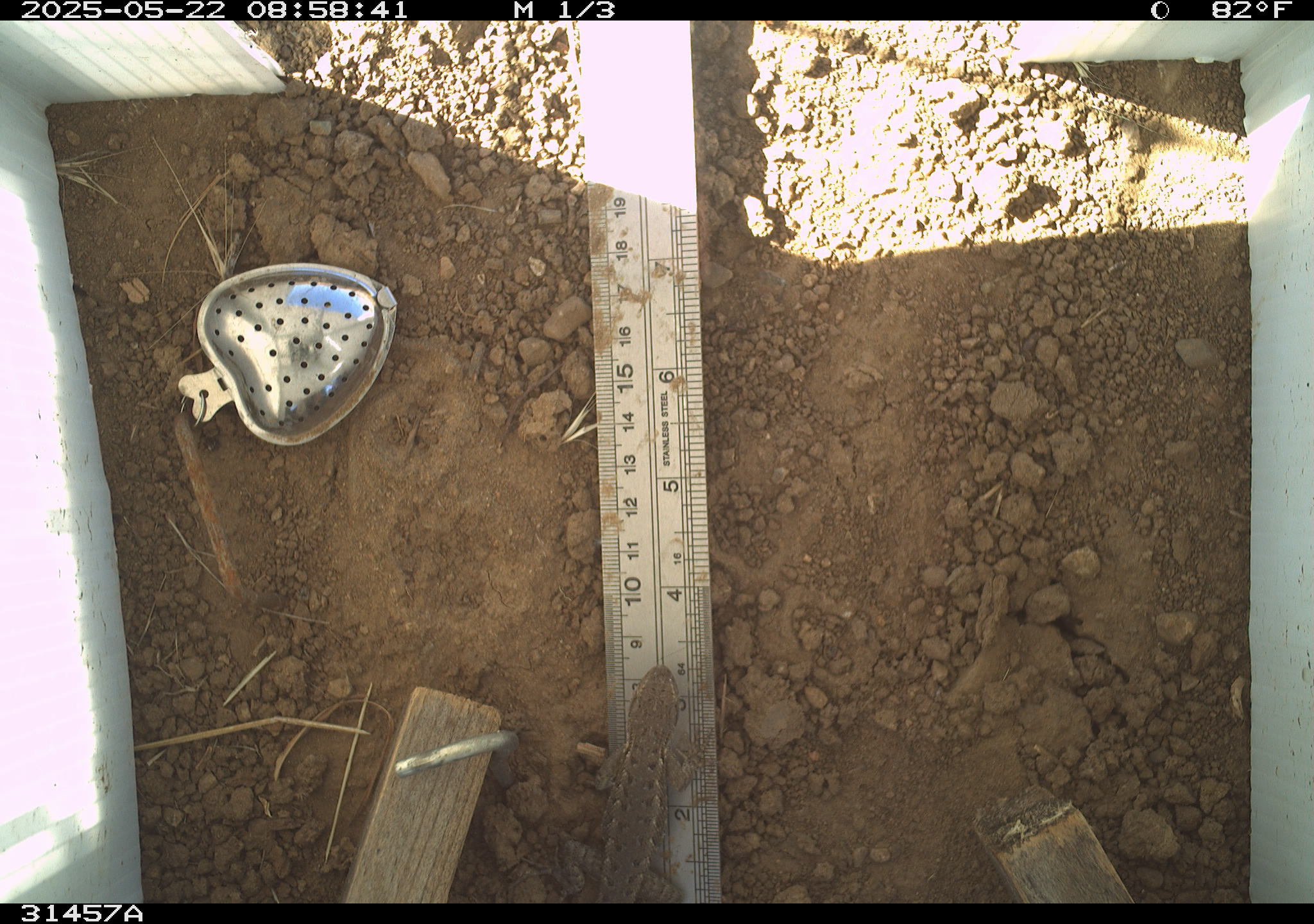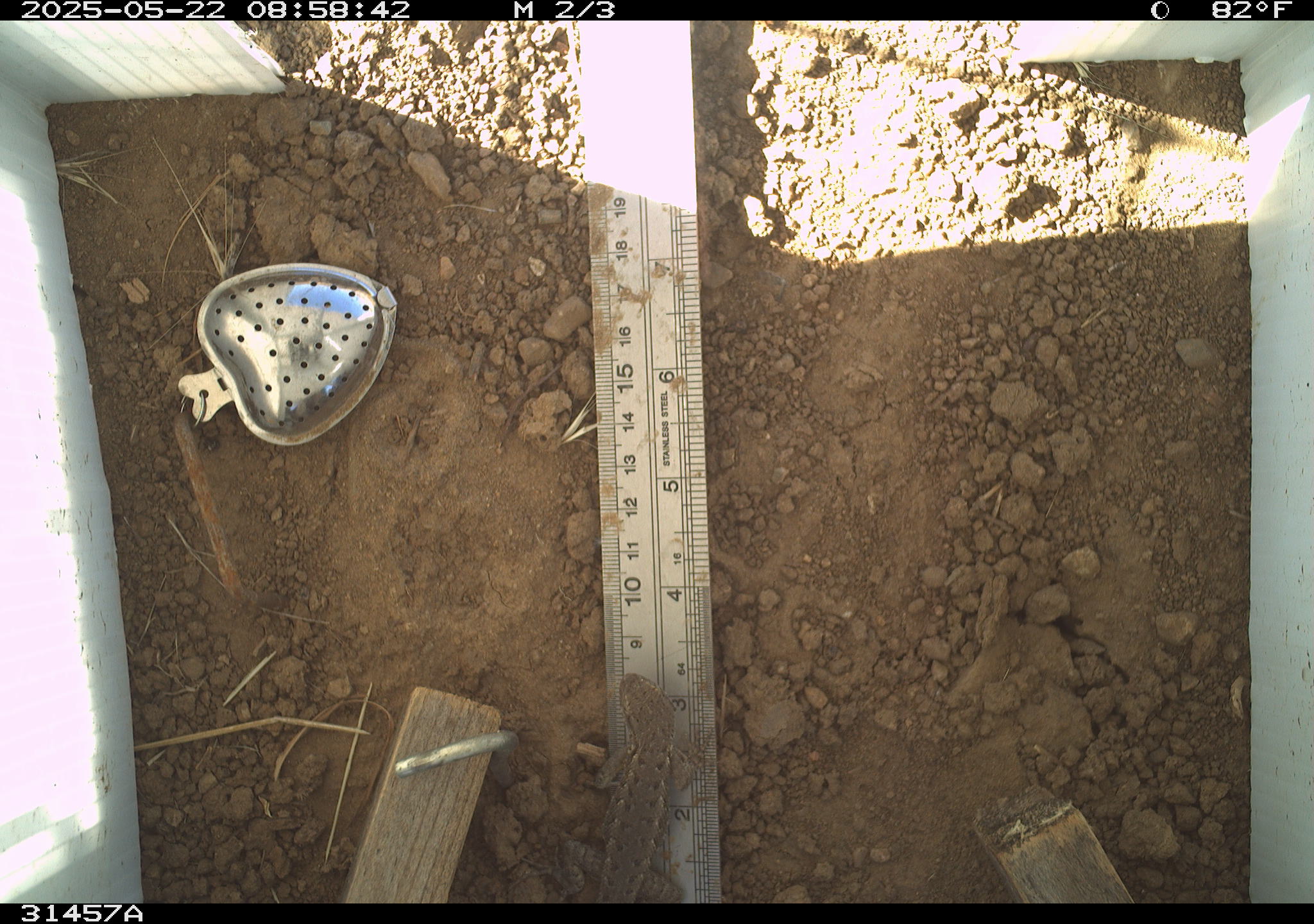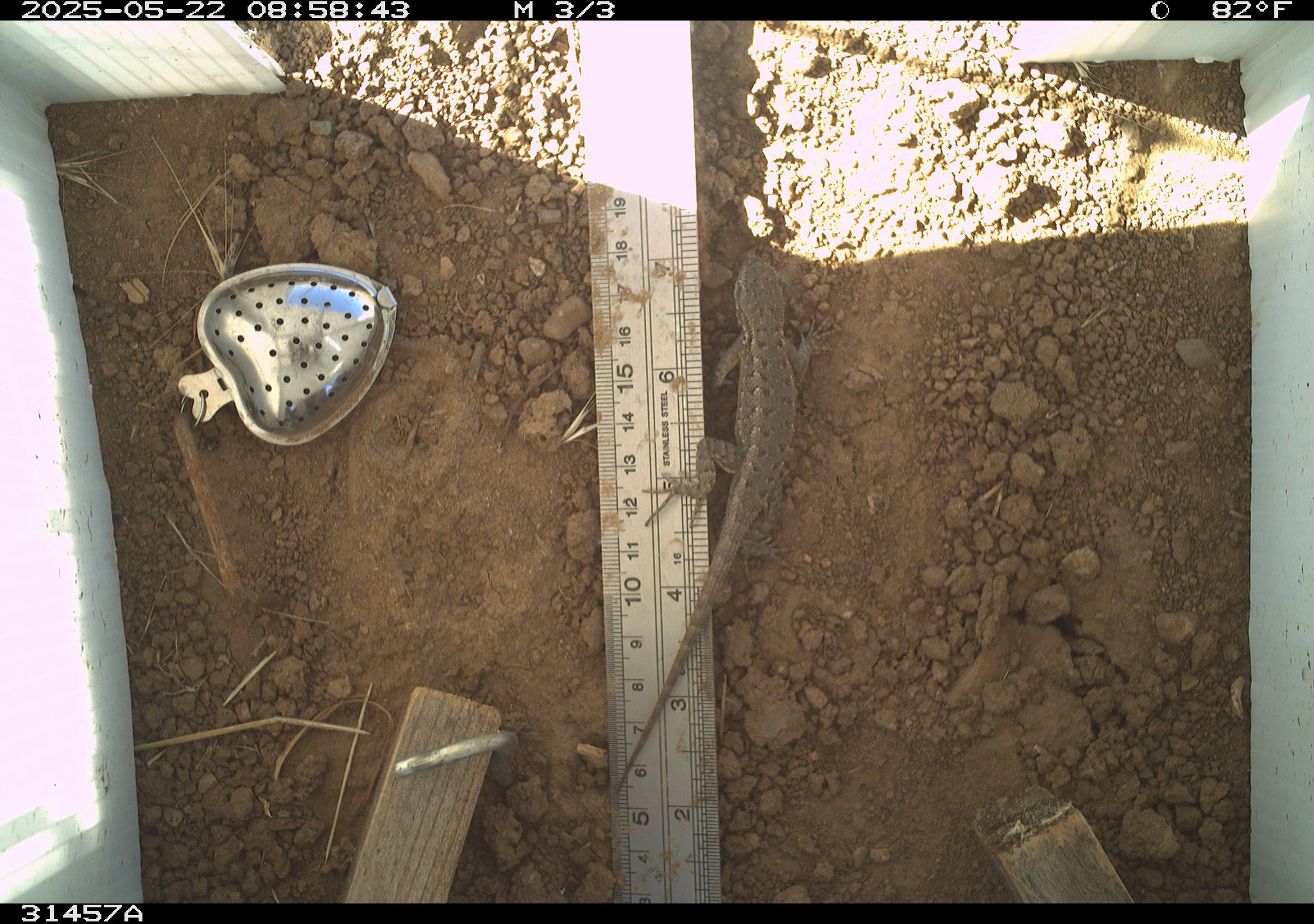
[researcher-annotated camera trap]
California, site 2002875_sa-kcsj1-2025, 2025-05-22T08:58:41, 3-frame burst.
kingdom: Animalia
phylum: Chordata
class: Reptilia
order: Squamata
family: Phrynosomatidae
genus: Sceloporus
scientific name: Sceloporus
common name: spiny lizards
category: sceloporus species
Sceloporus species (spiny lizards) (Sceloporus).